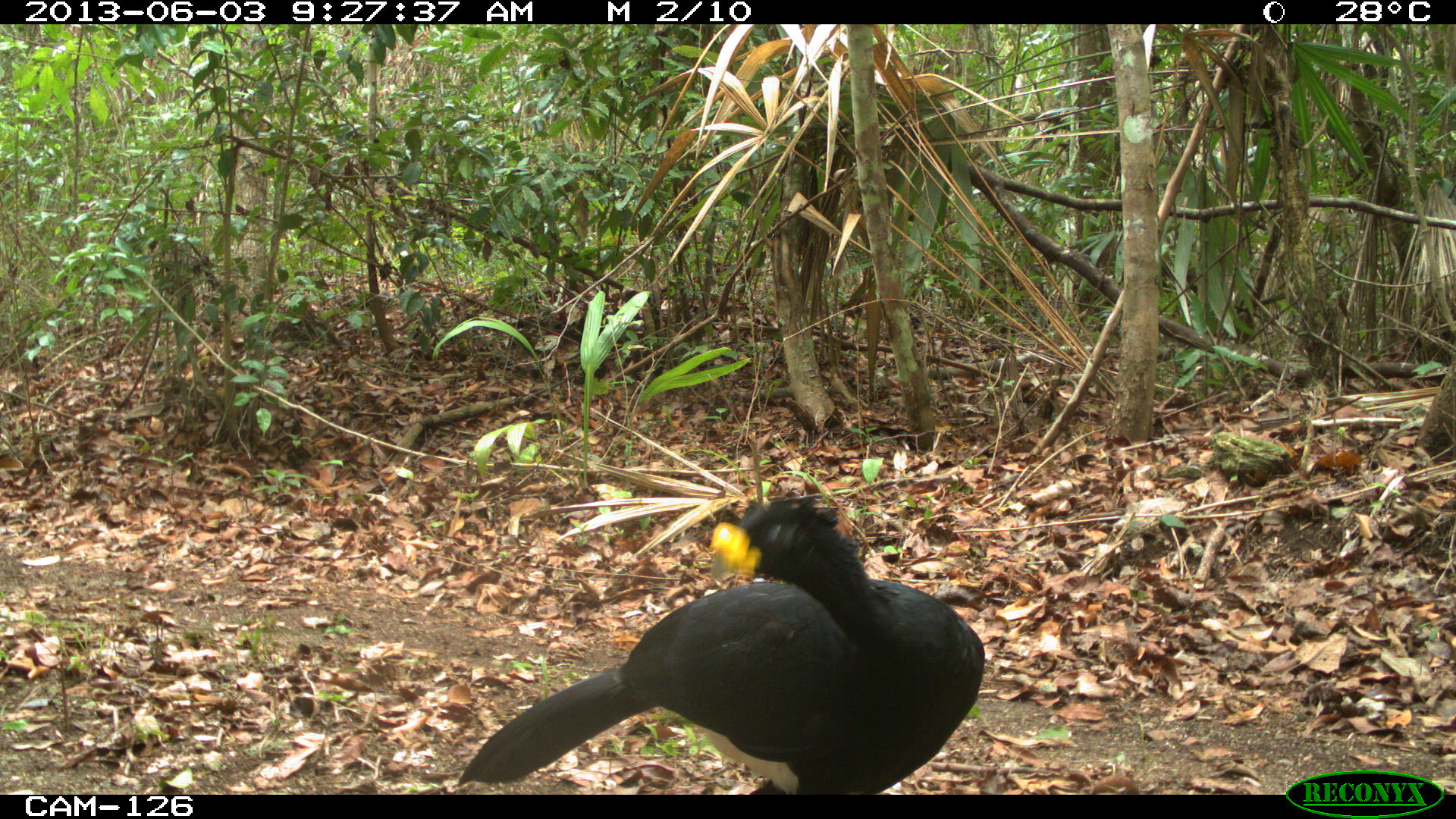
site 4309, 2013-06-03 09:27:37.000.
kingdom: Animalia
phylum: Chordata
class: Aves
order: Galliformes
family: Cracidae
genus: Crax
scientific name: Crax rubra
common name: great curassow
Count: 1.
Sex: male.